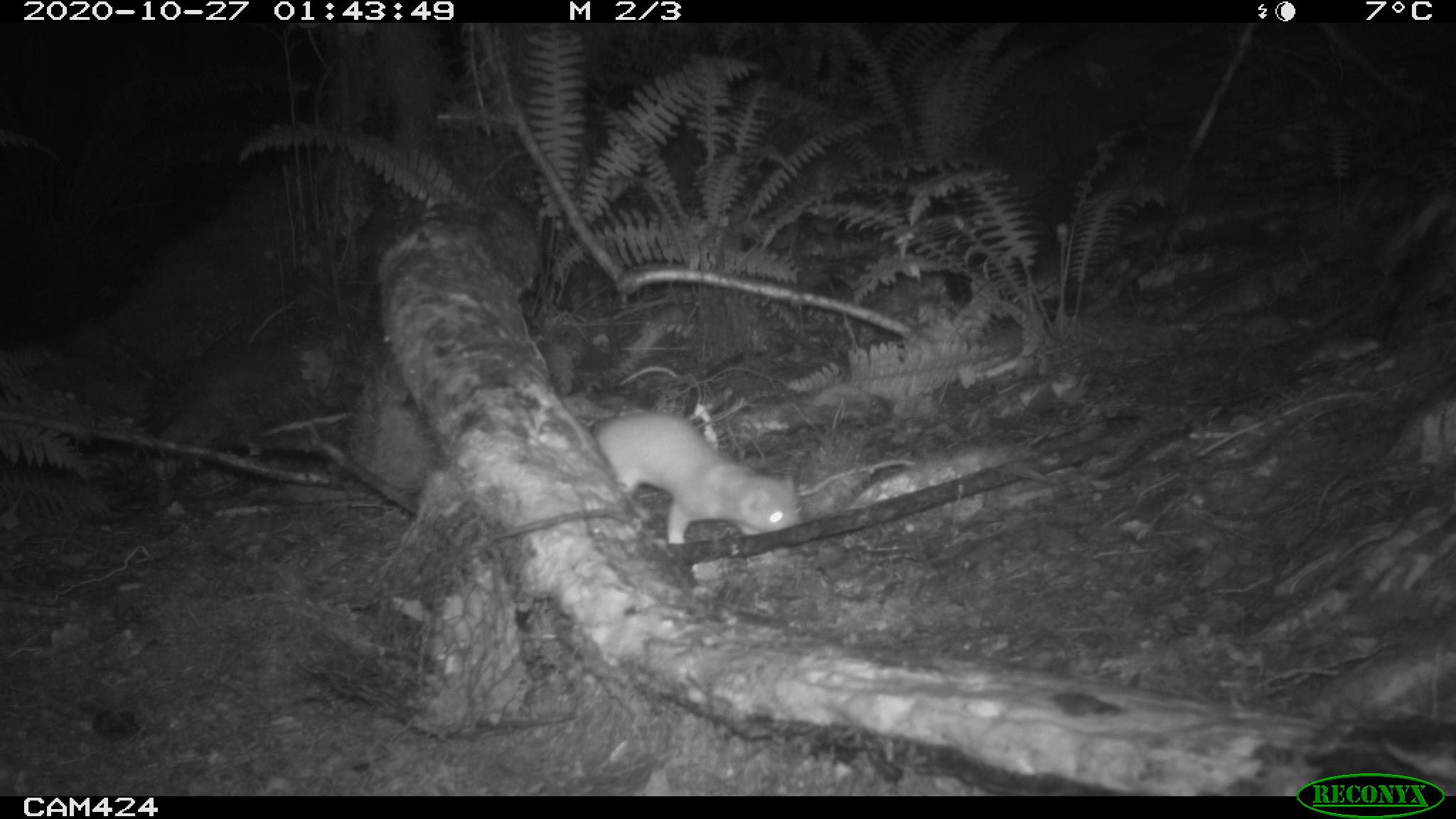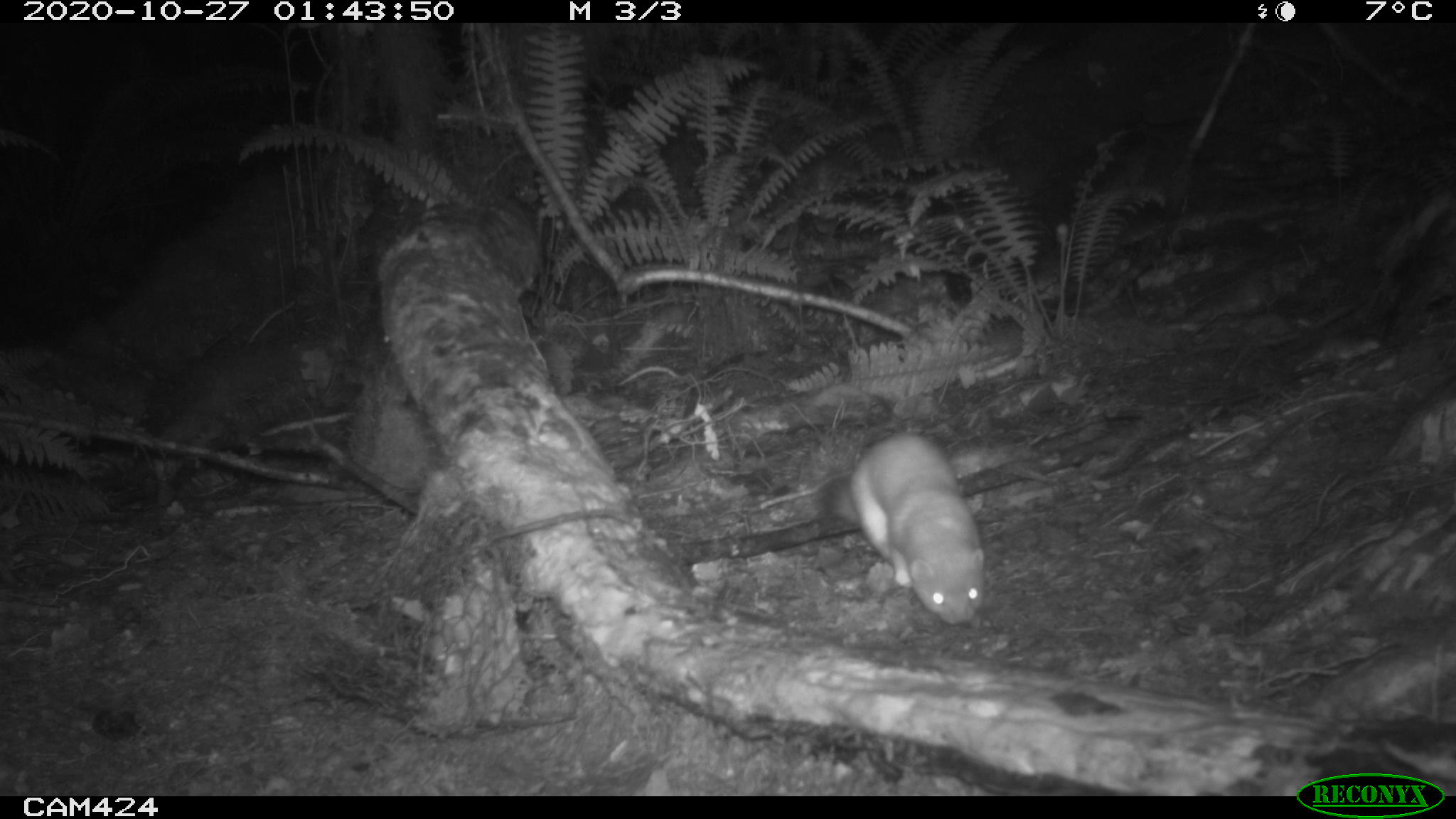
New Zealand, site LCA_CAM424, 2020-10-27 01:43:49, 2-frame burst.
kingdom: Animalia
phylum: Chordata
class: Mammalia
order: Carnivora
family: Mustelidae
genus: Mustela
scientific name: Mustela erminea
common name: stoat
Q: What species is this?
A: Stoat (Mustela erminea).